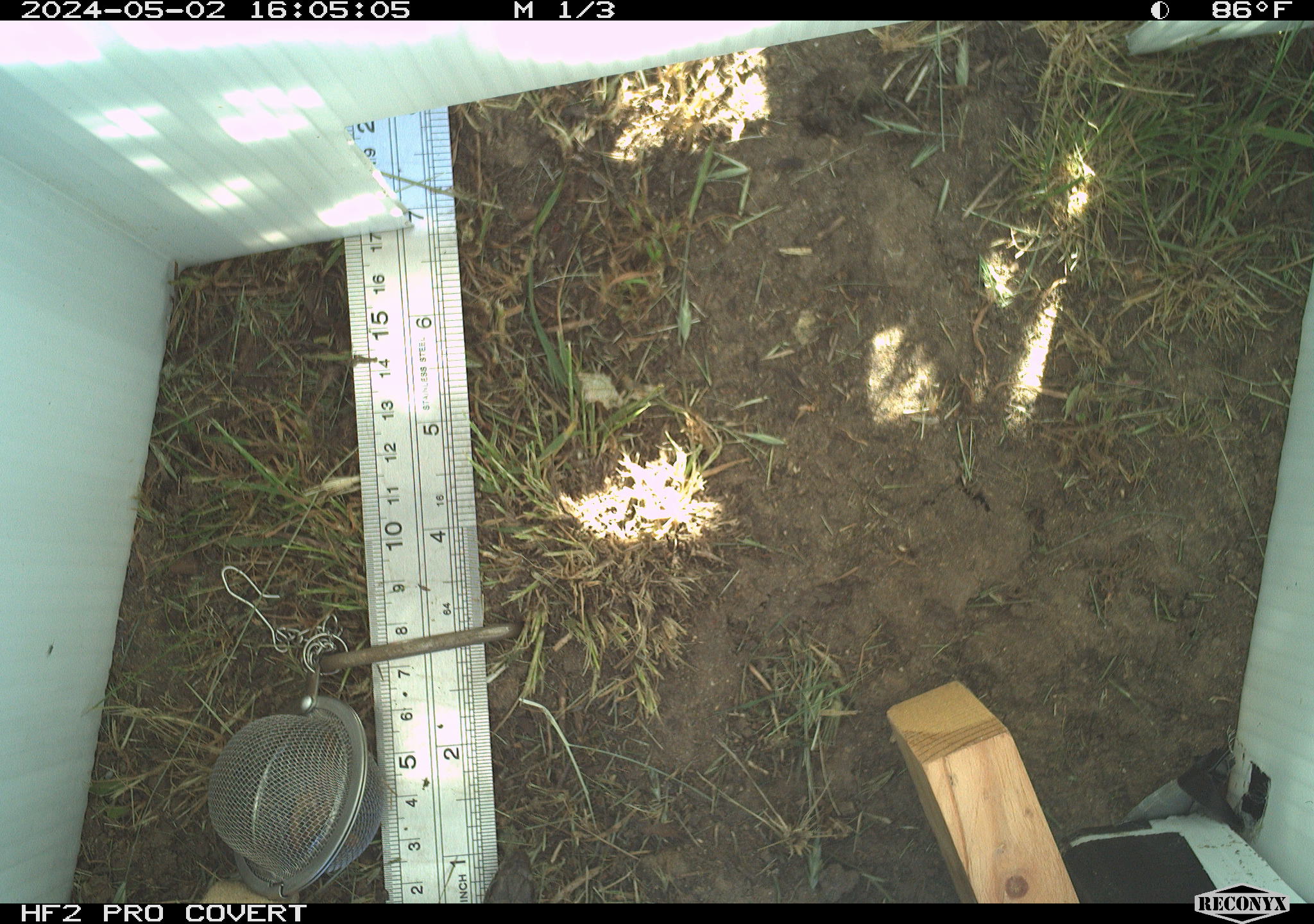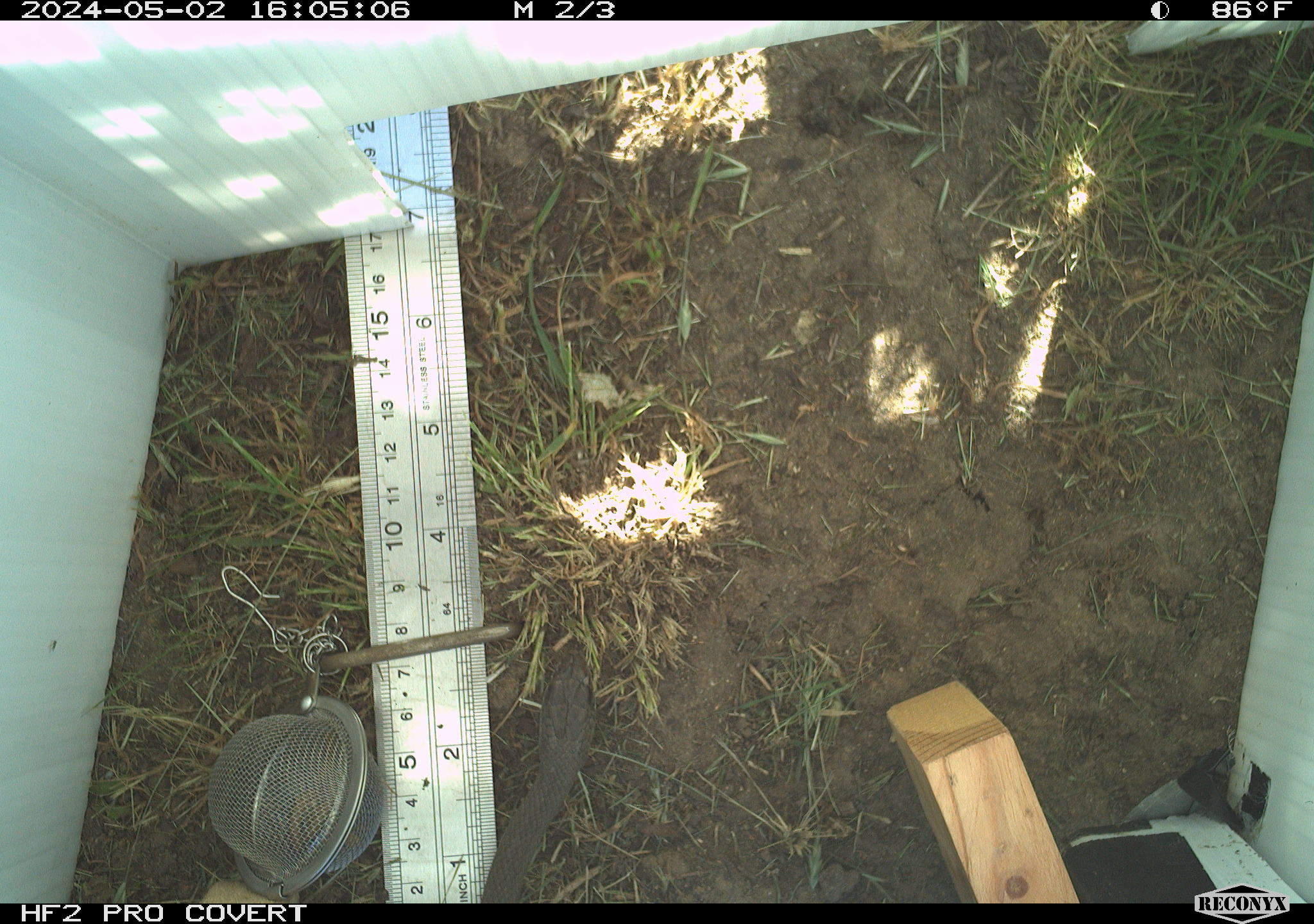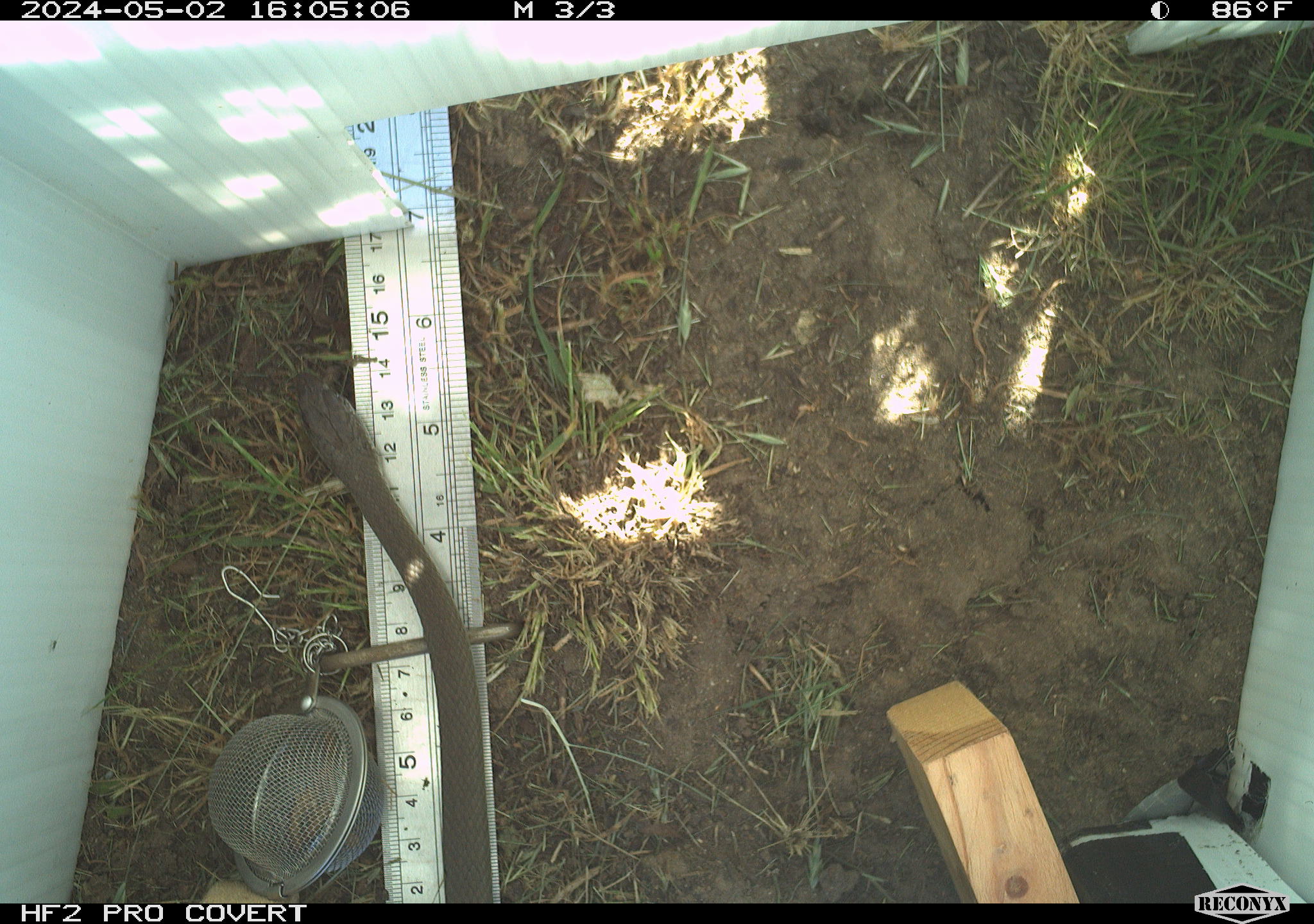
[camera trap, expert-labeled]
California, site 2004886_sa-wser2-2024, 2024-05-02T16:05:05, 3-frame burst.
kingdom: Animalia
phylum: Chordata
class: Reptilia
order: Squamata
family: Colubridae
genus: Coluber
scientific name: Coluber constrictor mormon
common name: western yellow-bellied racer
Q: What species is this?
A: Western yellow-bellied racer (Coluber constrictor mormon).